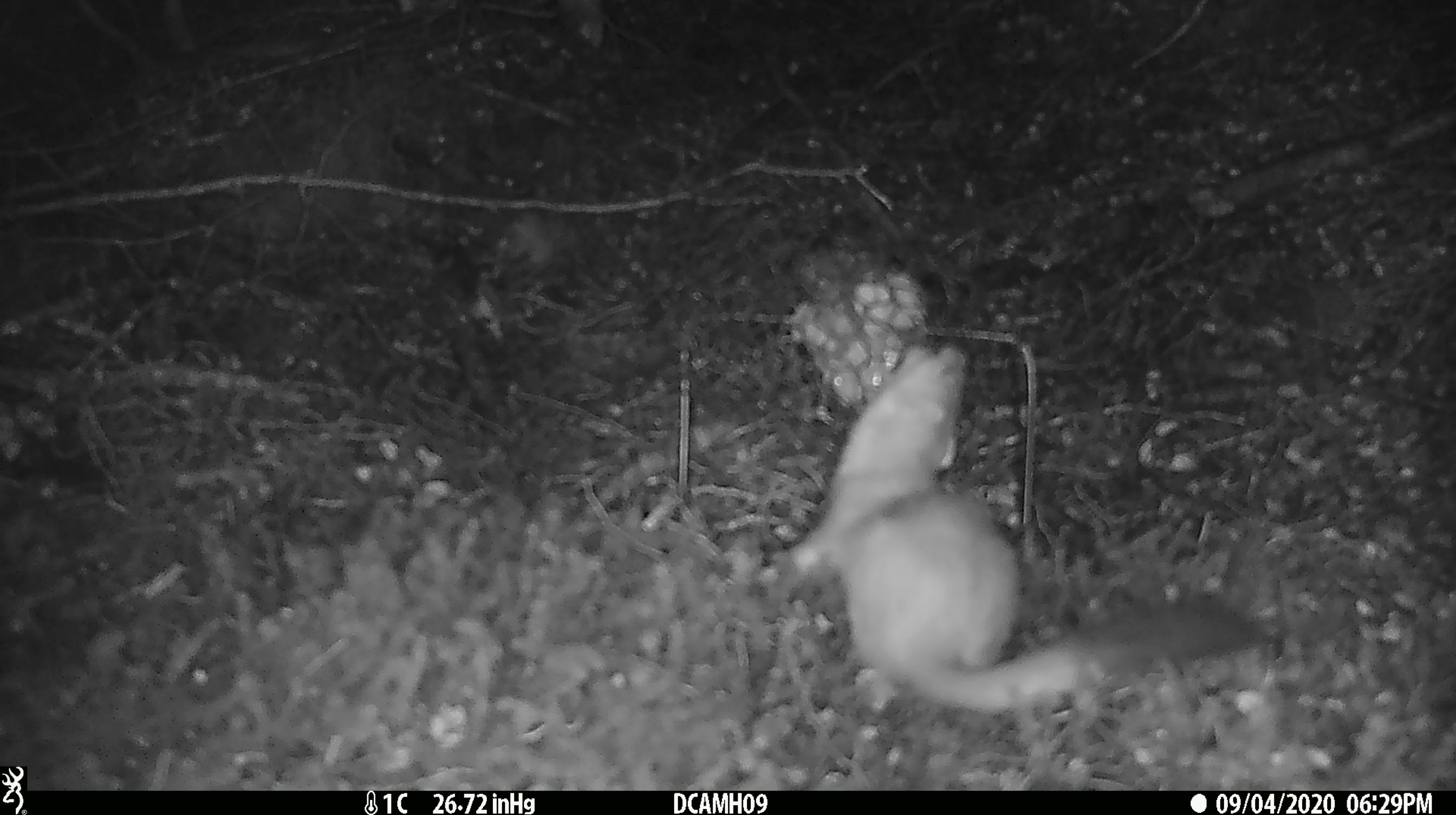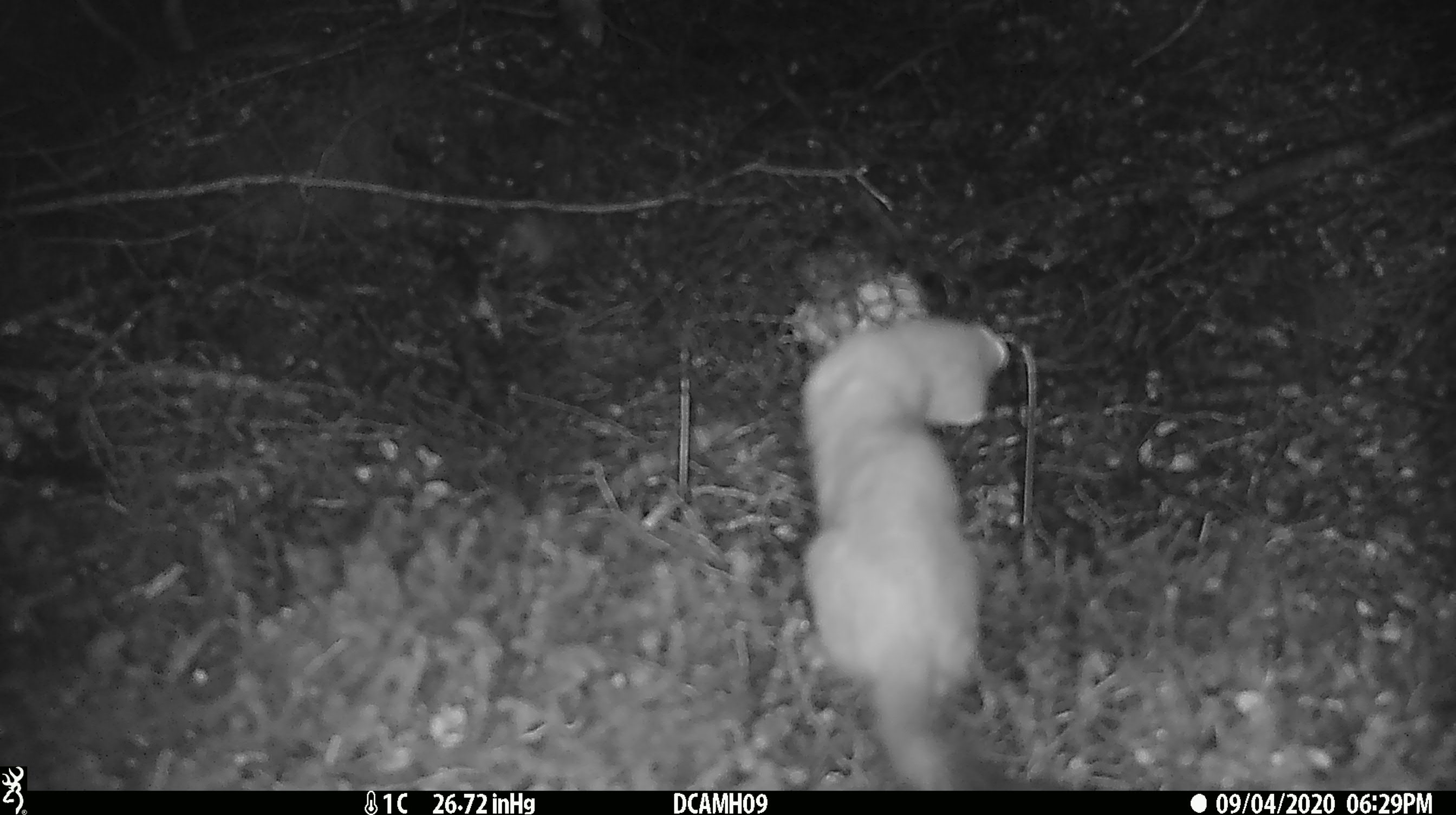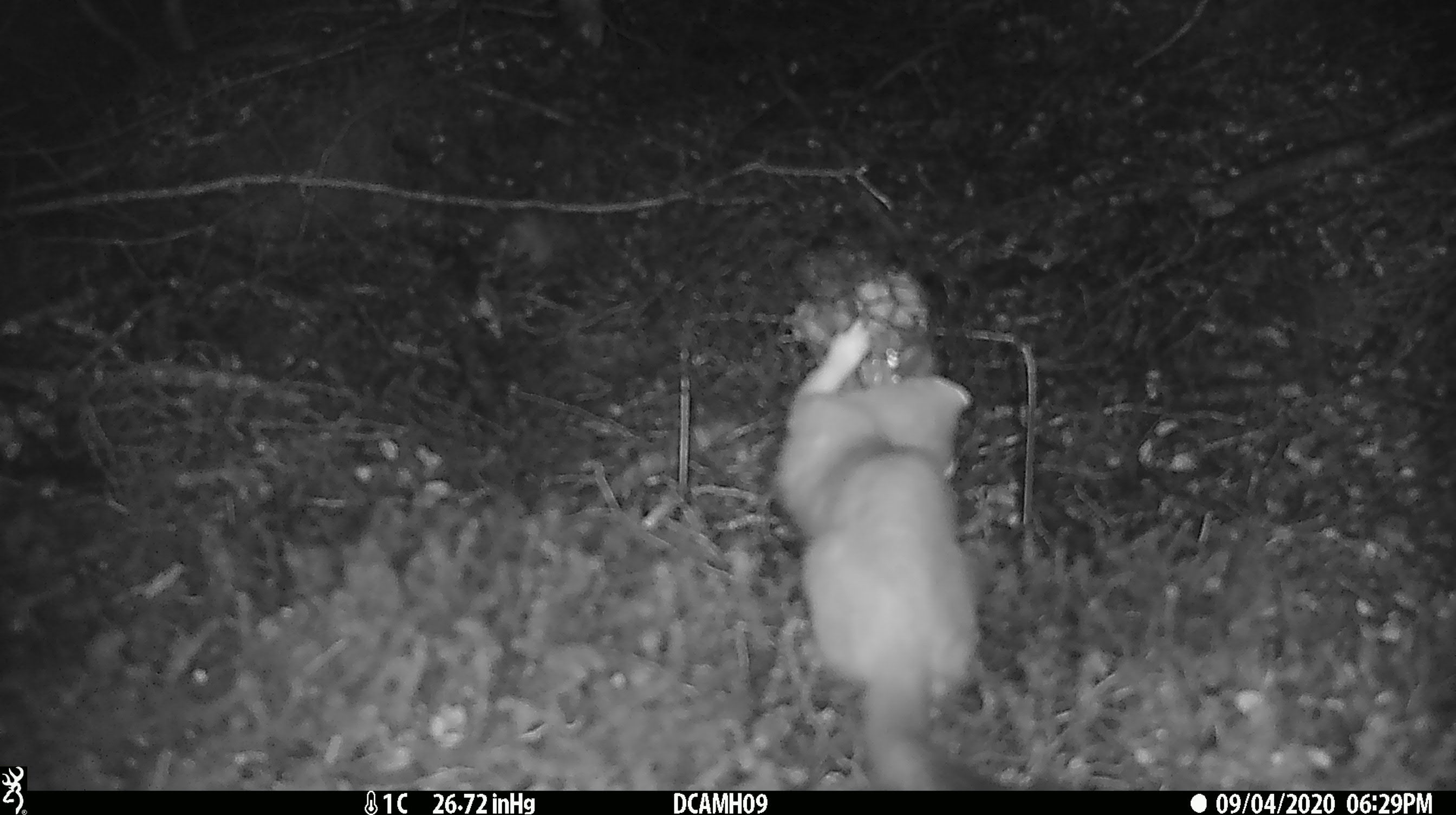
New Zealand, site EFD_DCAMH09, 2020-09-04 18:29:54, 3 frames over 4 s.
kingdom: Animalia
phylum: Chordata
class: Mammalia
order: Carnivora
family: Mustelidae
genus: Mustela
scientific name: Mustela erminea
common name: stoat